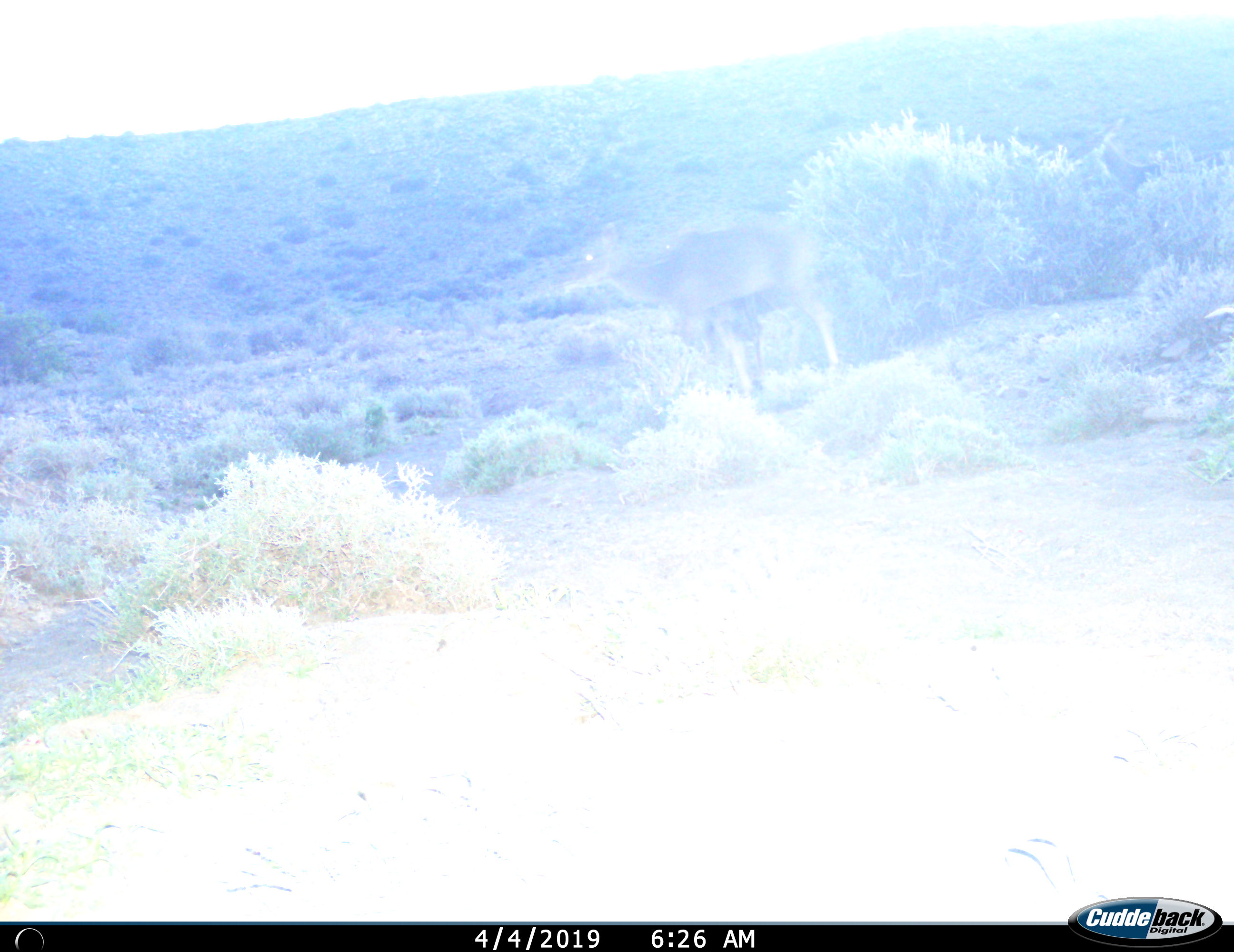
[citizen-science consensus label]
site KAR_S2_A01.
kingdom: Animalia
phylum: Chordata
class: Mammalia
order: Artiodactyla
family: Bovidae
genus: Tragelaphus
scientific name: Tragelaphus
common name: kudu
Kudu (Tragelaphus), count 1. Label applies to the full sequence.